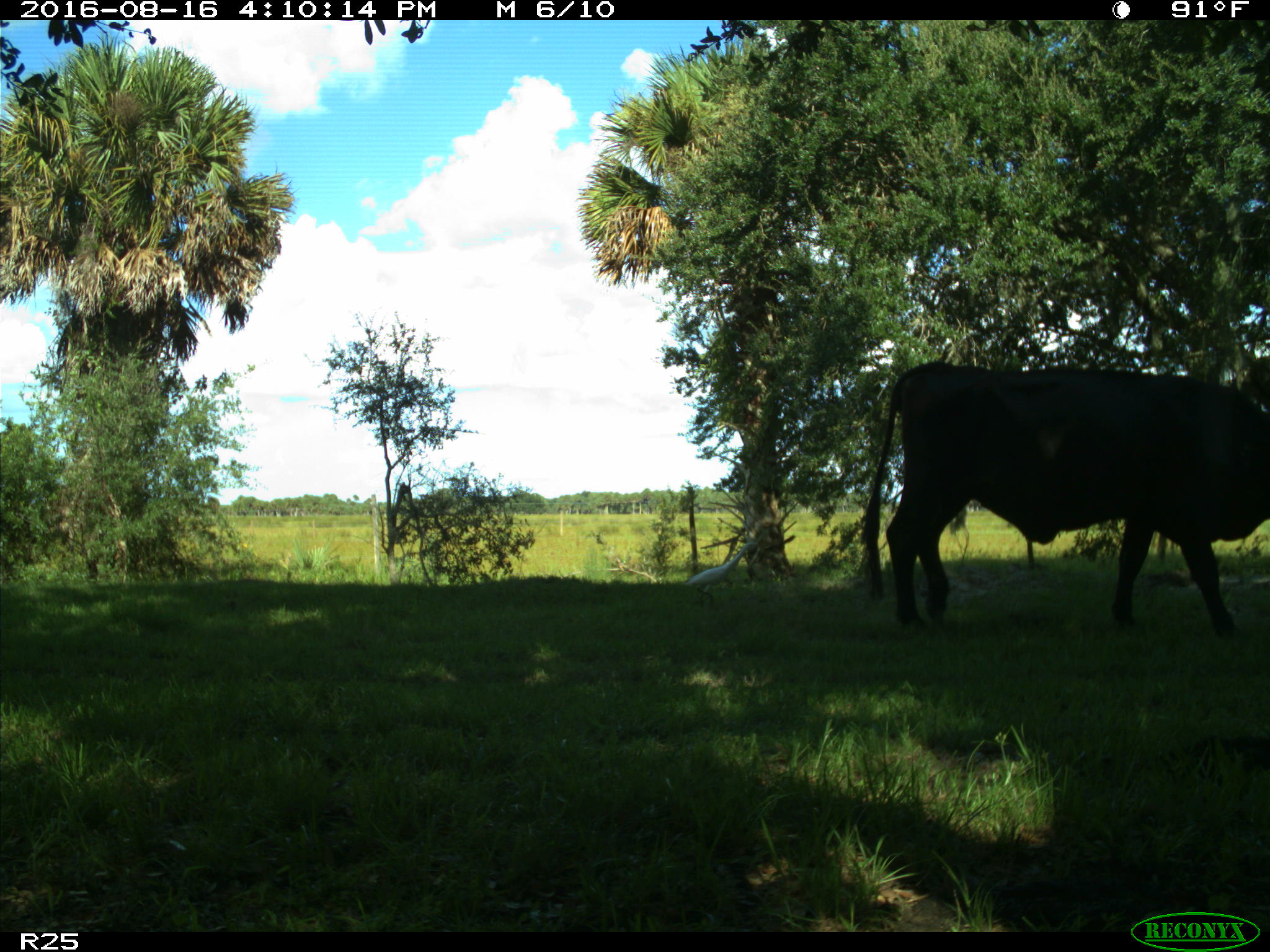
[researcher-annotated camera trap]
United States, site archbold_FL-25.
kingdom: Animalia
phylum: Chordata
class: Mammalia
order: Artiodactyla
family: Bovidae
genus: Bos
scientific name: Bos taurus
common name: domestic cow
Bos taurus (domestic cow).